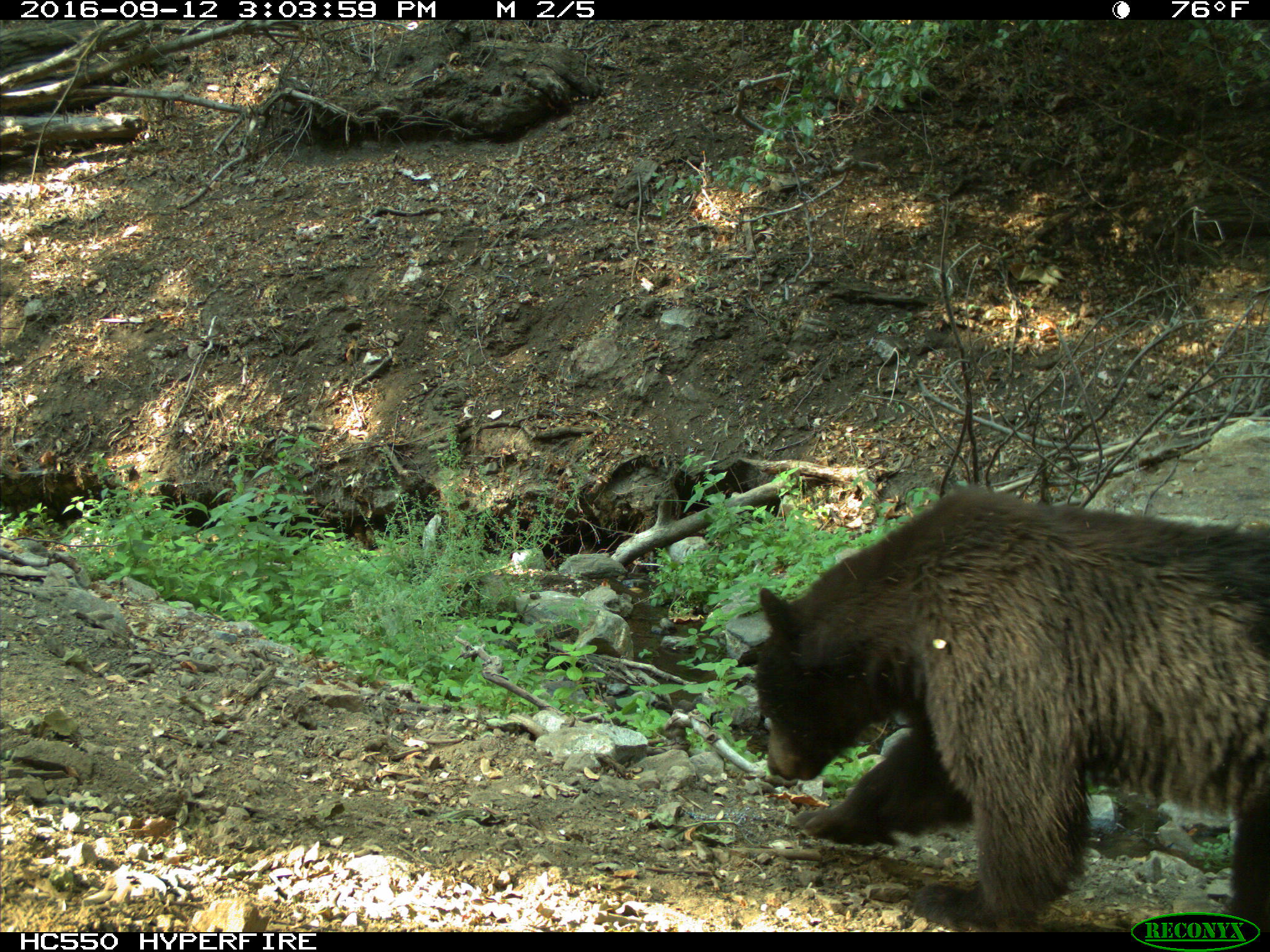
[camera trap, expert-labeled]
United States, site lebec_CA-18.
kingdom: Animalia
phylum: Chordata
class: Mammalia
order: Carnivora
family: Ursidae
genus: Ursus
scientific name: Ursus americanus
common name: american black bear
Ursus americanus (american black bear).